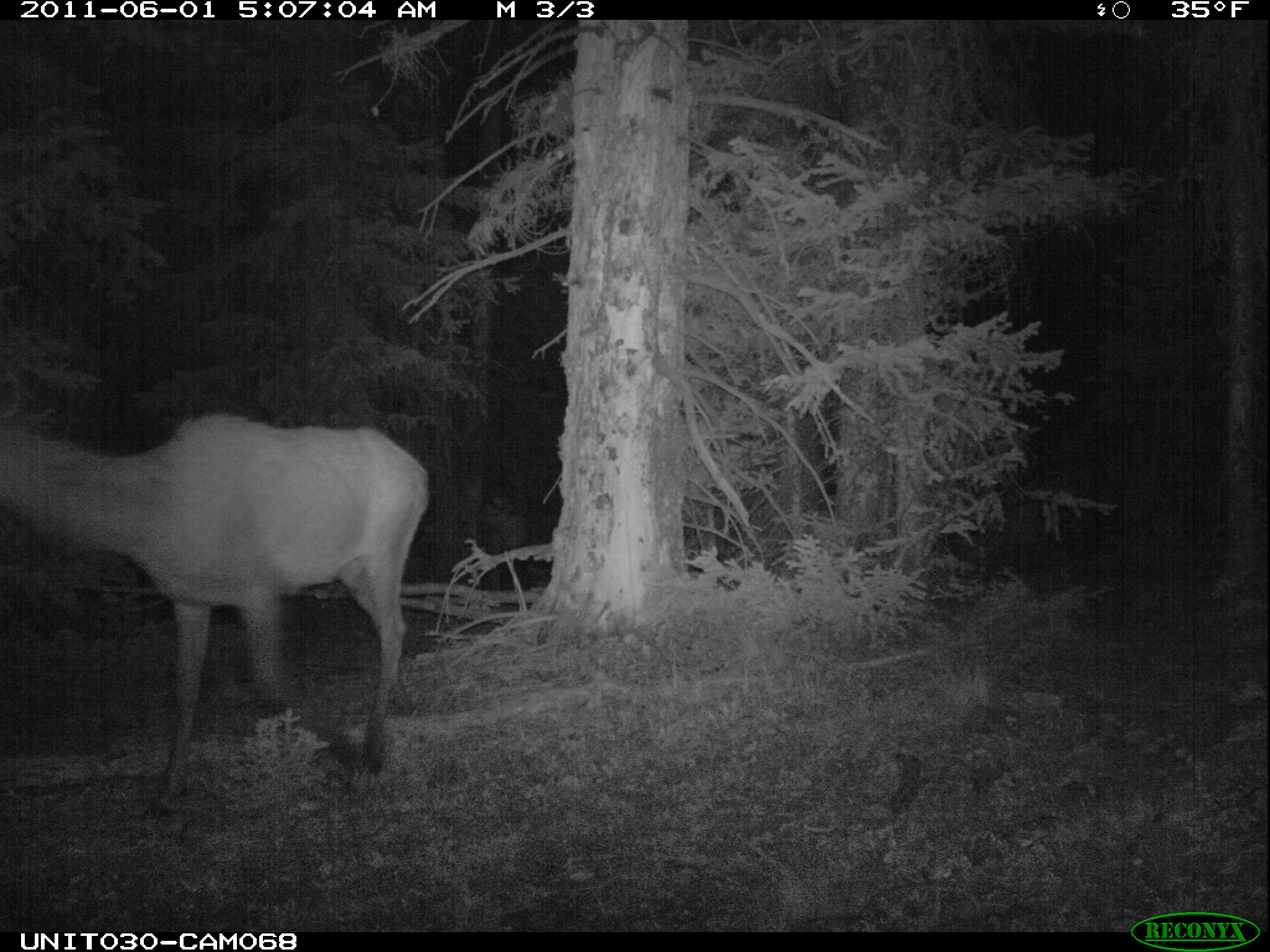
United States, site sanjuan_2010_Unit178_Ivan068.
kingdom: Animalia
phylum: Chordata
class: Mammalia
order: Artiodactyla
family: Cervidae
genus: Cervus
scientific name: Cervus elaphus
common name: red deer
Cervus elaphus (red deer).